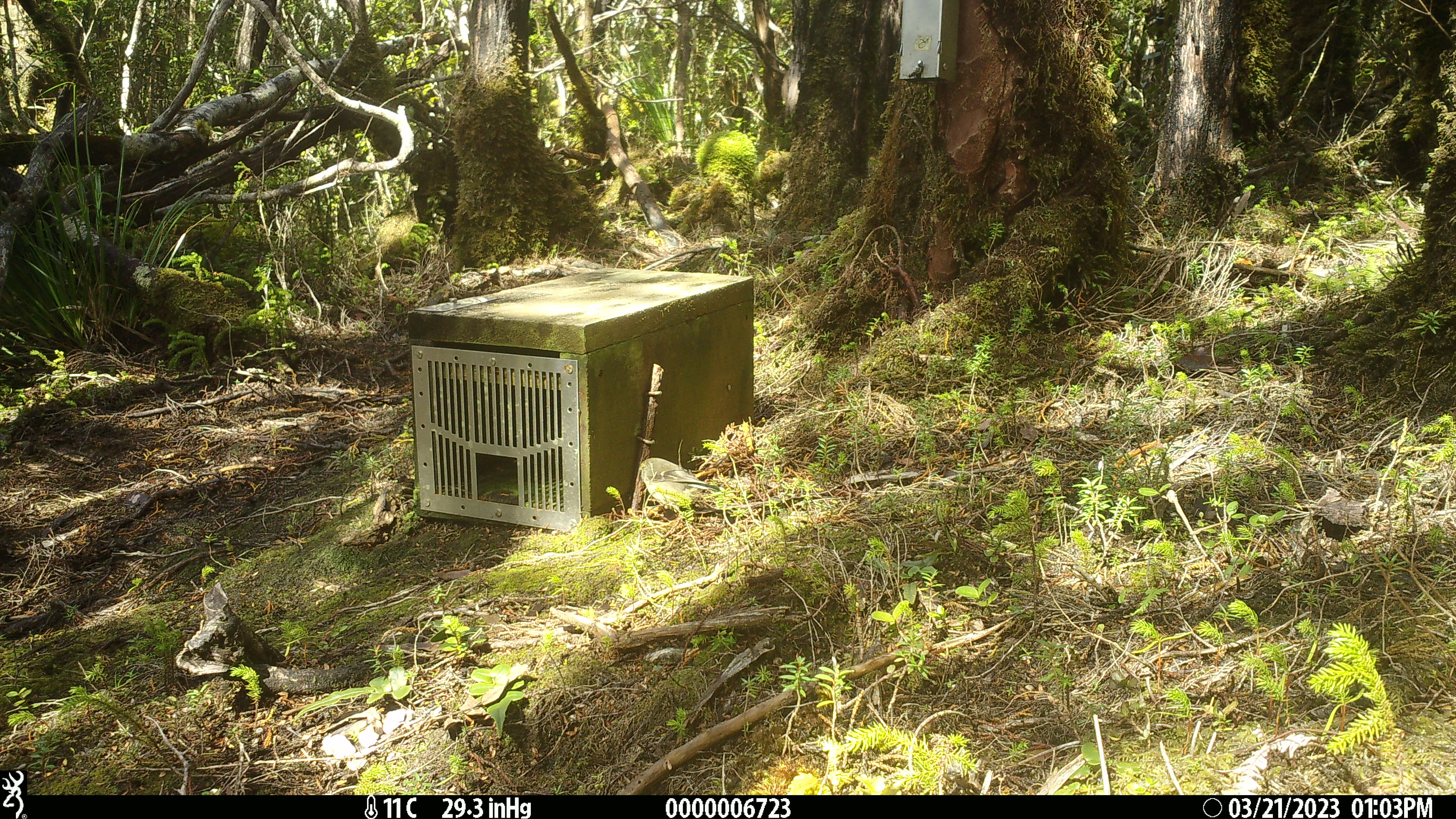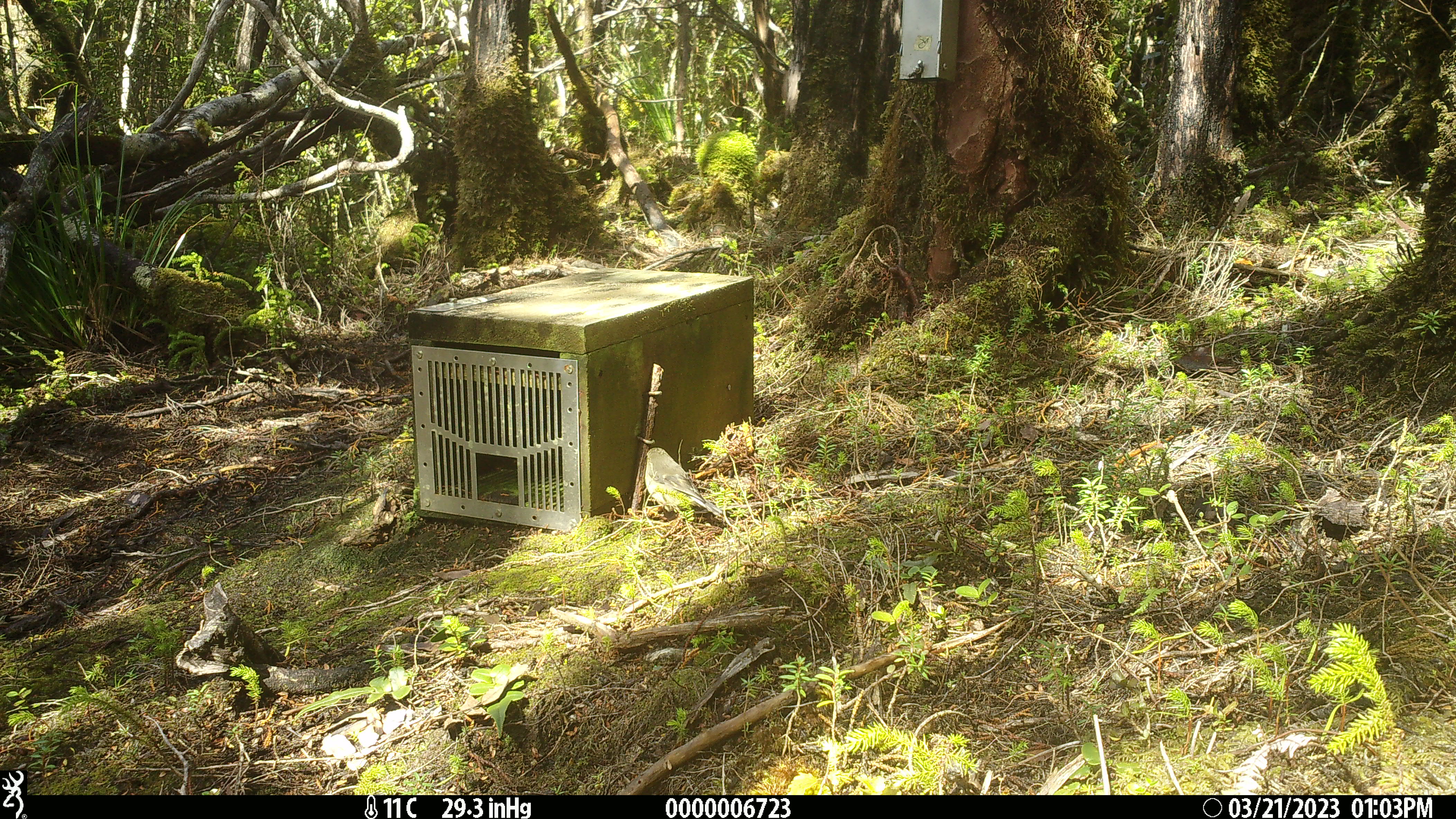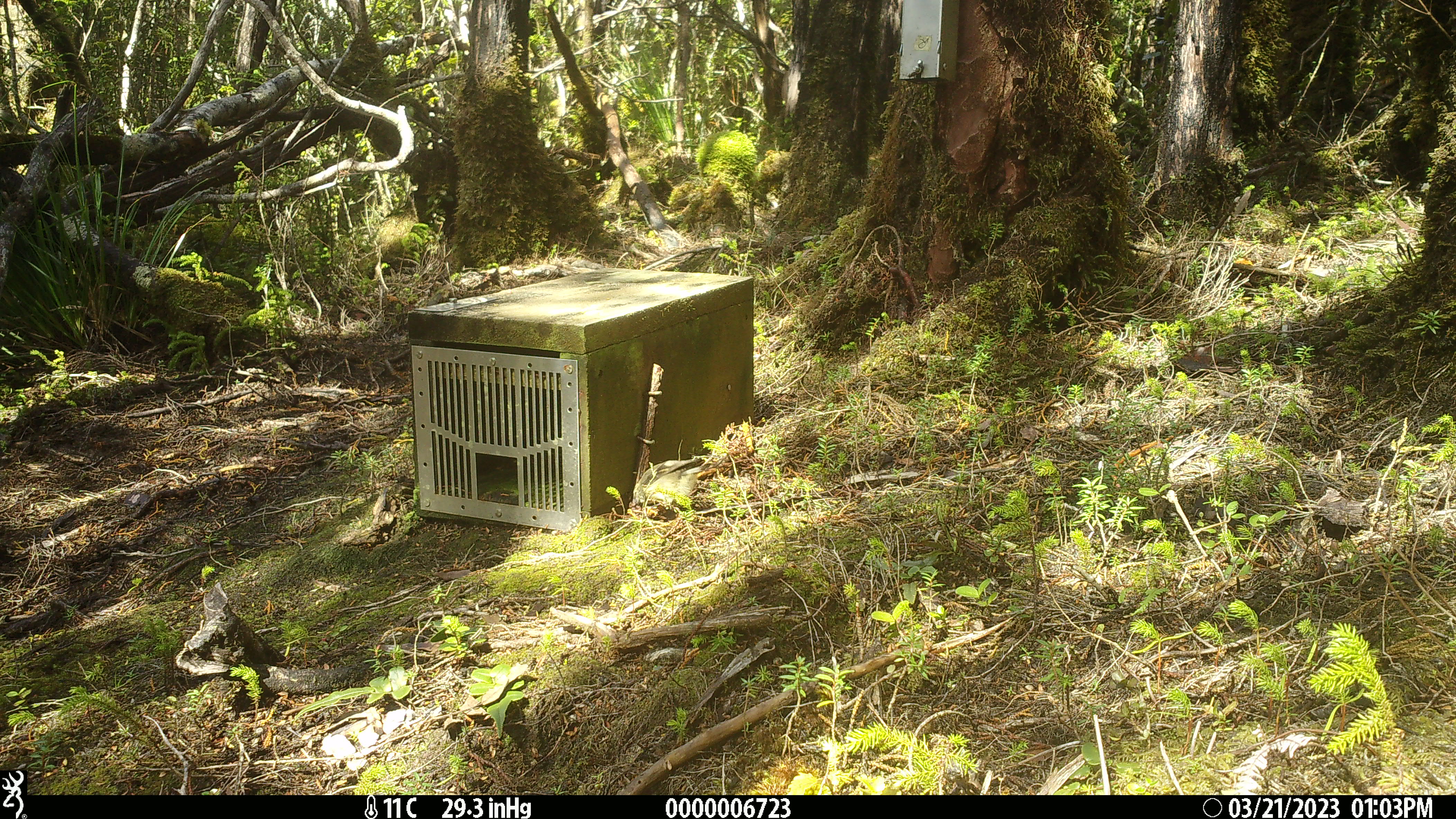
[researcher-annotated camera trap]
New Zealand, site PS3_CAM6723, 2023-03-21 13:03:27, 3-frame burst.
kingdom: Animalia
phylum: Chordata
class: Aves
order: Passeriformes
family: Petroicidae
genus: Petroica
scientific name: Petroica macrocephala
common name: tomtit